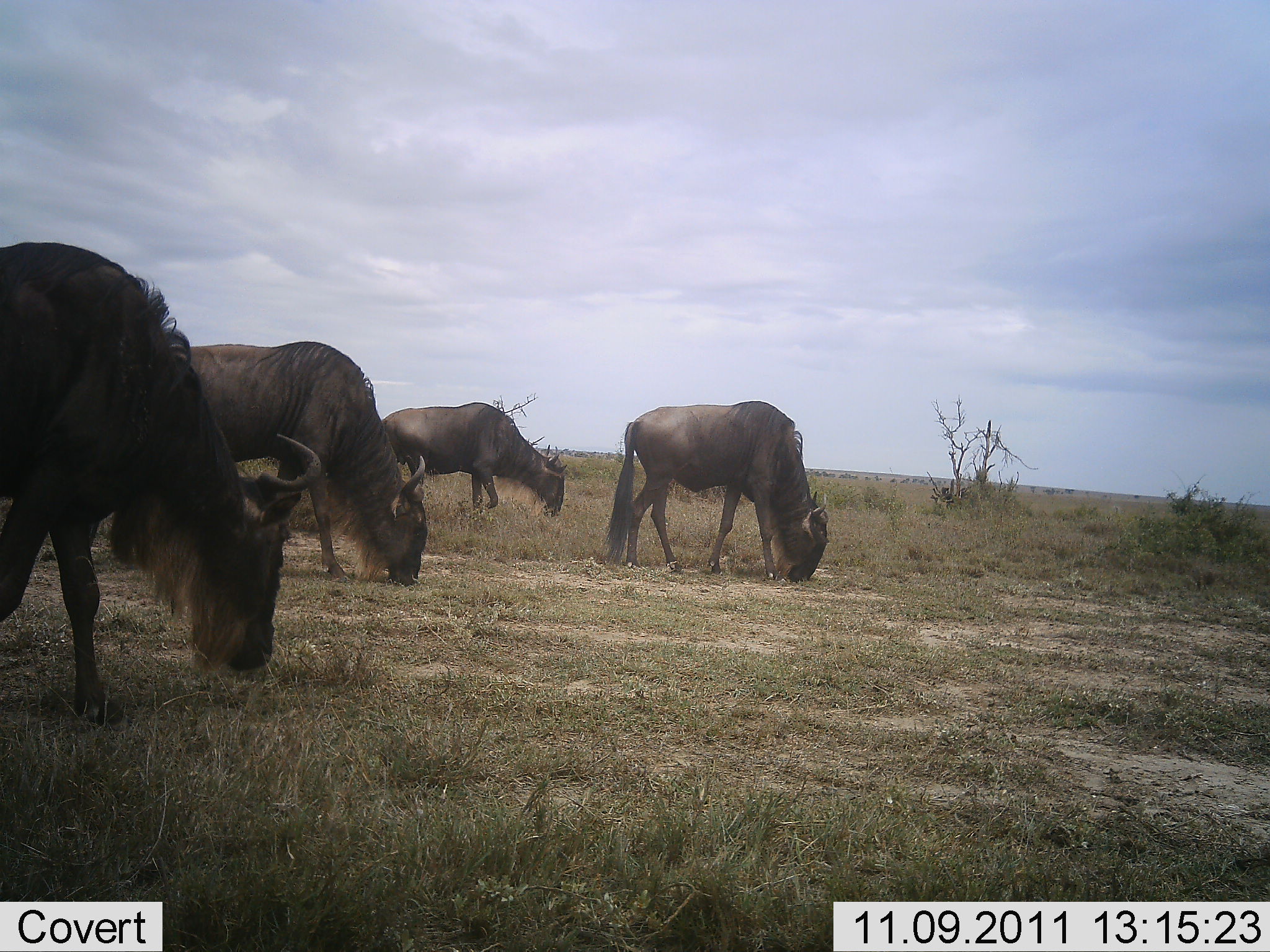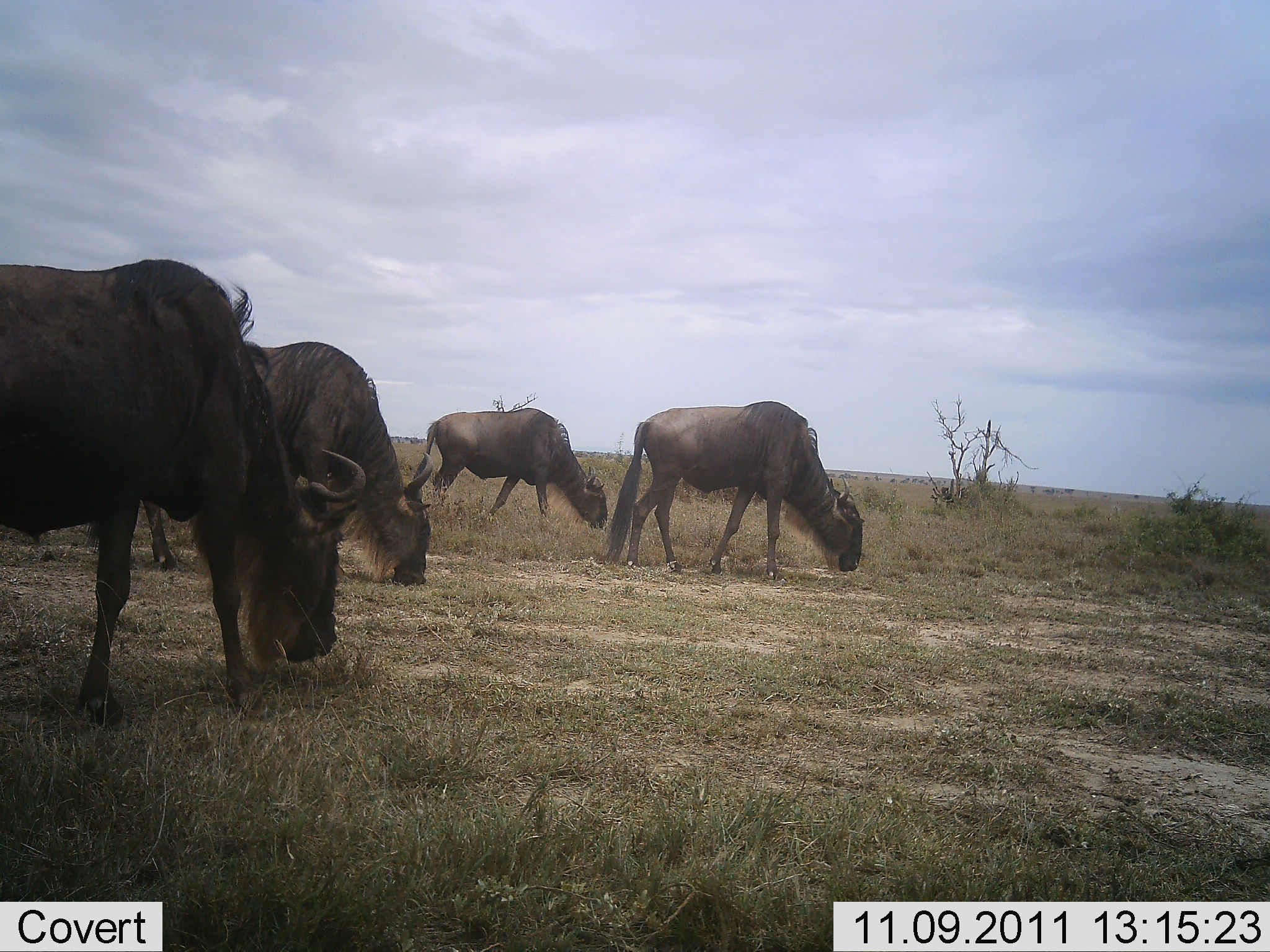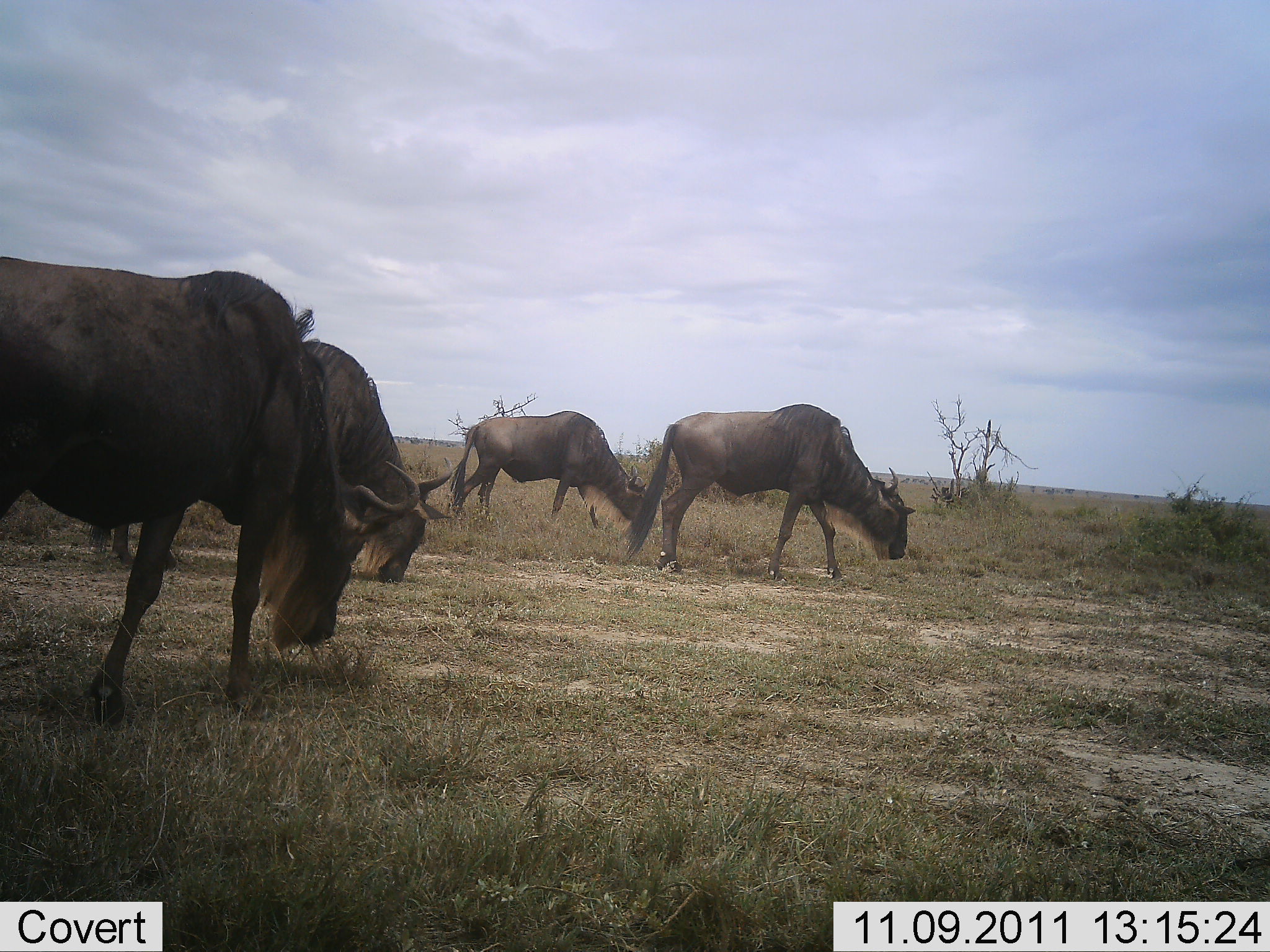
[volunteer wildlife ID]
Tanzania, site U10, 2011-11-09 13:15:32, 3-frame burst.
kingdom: Animalia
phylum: Chordata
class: Mammalia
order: Artiodactyla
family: Bovidae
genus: Connochaetes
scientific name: Connochaetes taurinus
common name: blue wildebeest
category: wildebeest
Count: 4.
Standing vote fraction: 55%.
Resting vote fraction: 0%.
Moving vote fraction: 36%.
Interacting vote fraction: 0%.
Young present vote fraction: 0%.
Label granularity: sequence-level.